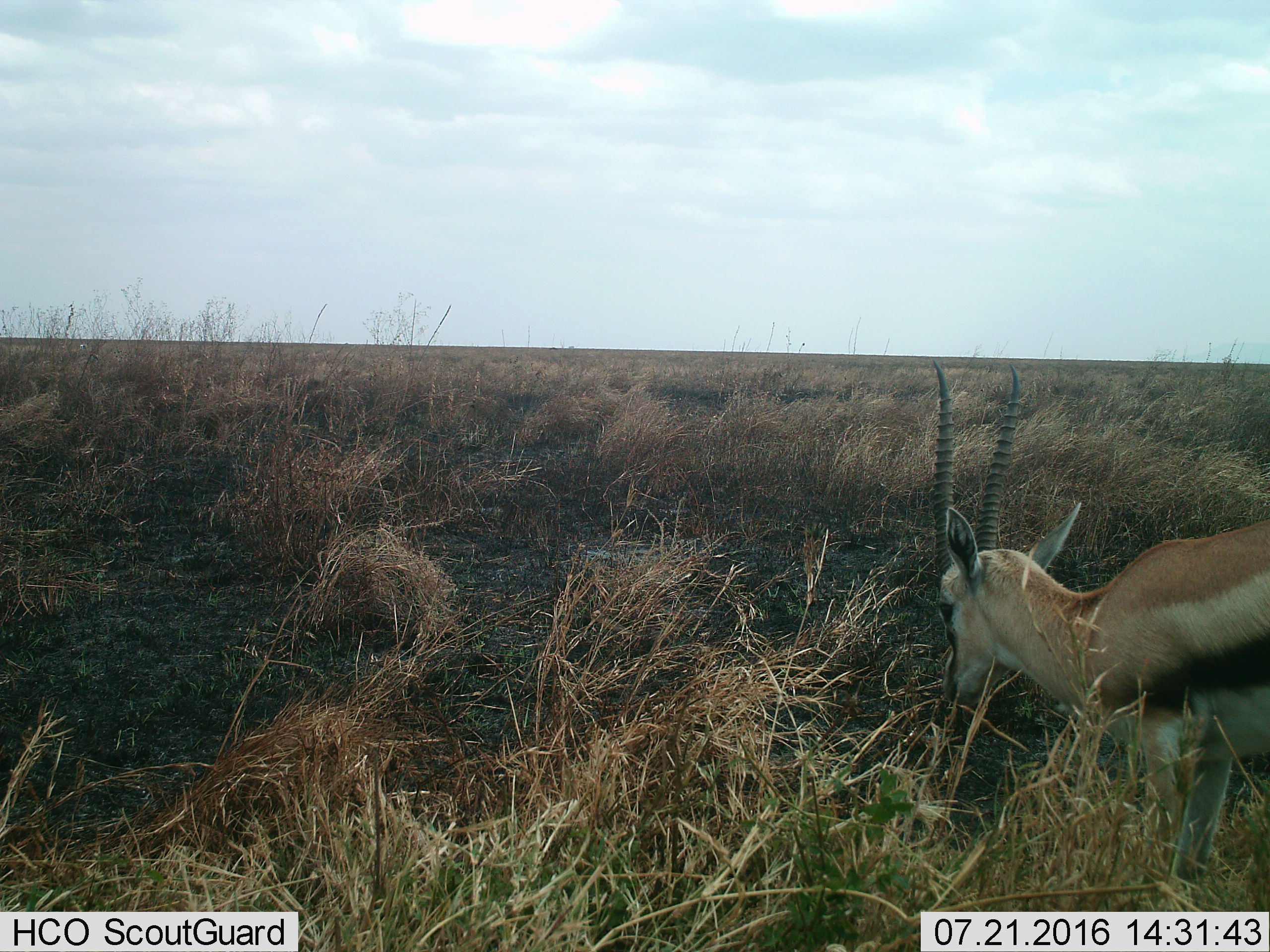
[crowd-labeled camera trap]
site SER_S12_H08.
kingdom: Animalia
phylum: Chordata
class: Mammalia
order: Artiodactyla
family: Bovidae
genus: Eudorcas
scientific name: Eudorcas thomsonii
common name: thomson's gazelle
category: gazellethomsons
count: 1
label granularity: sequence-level